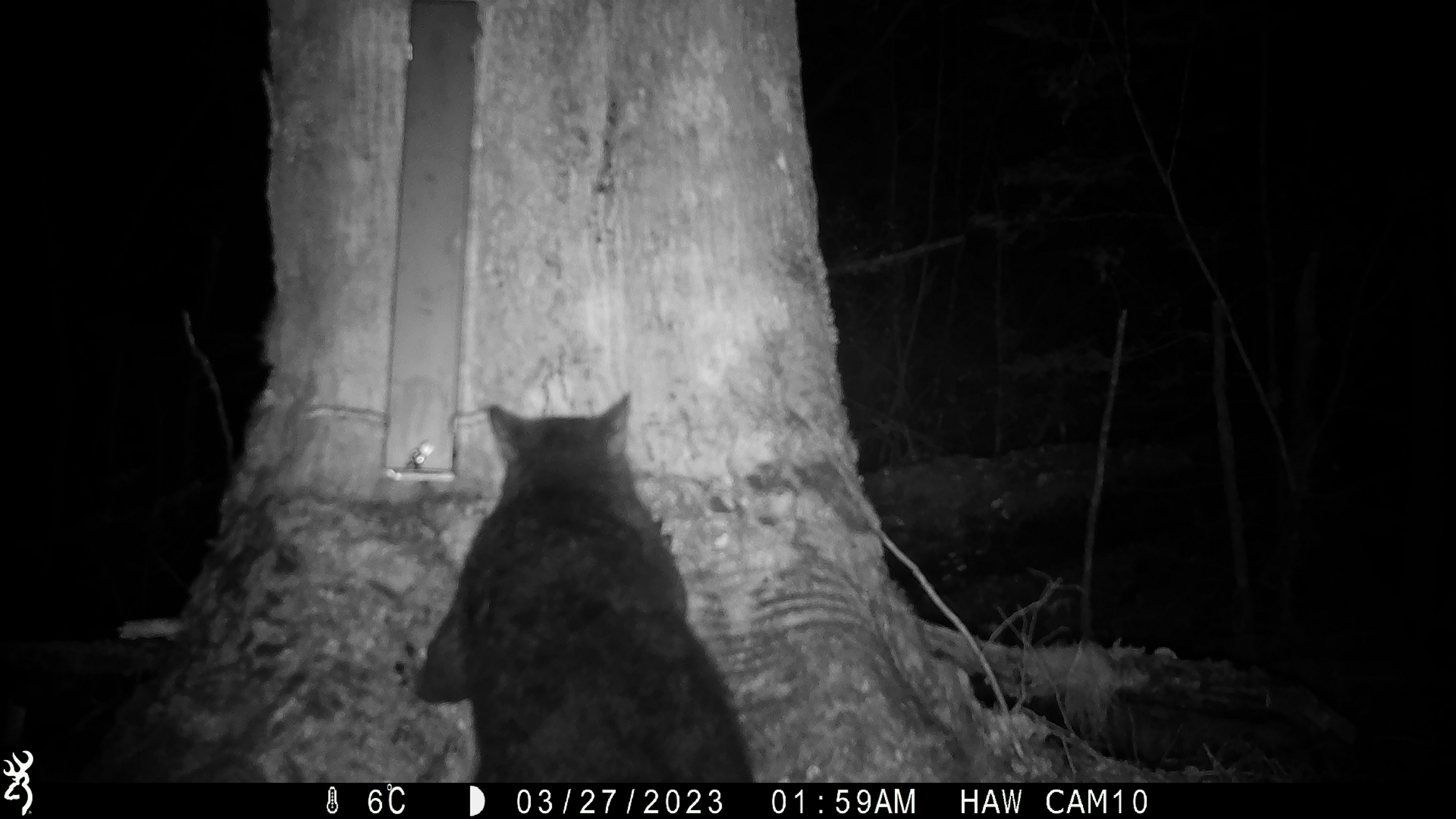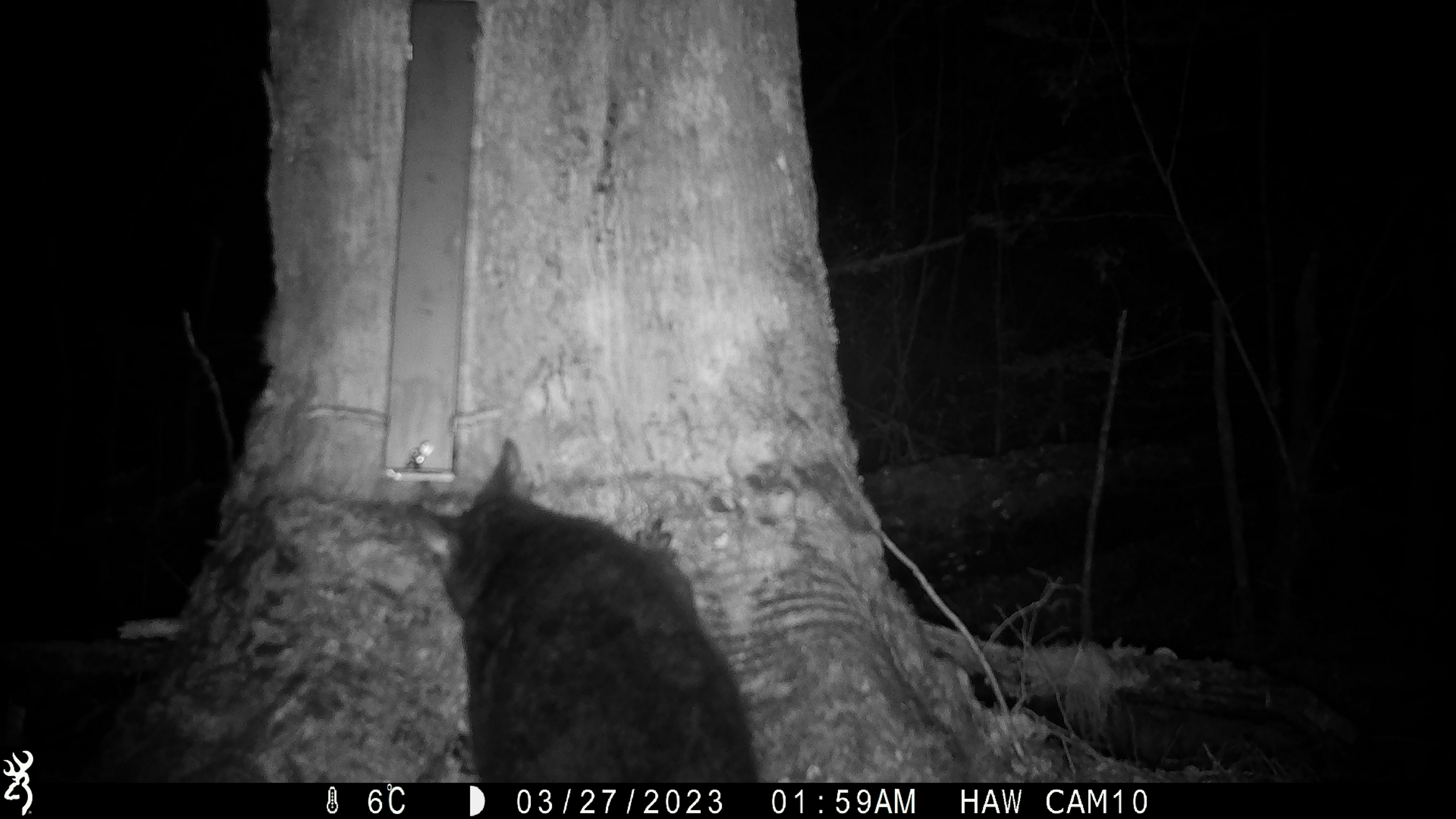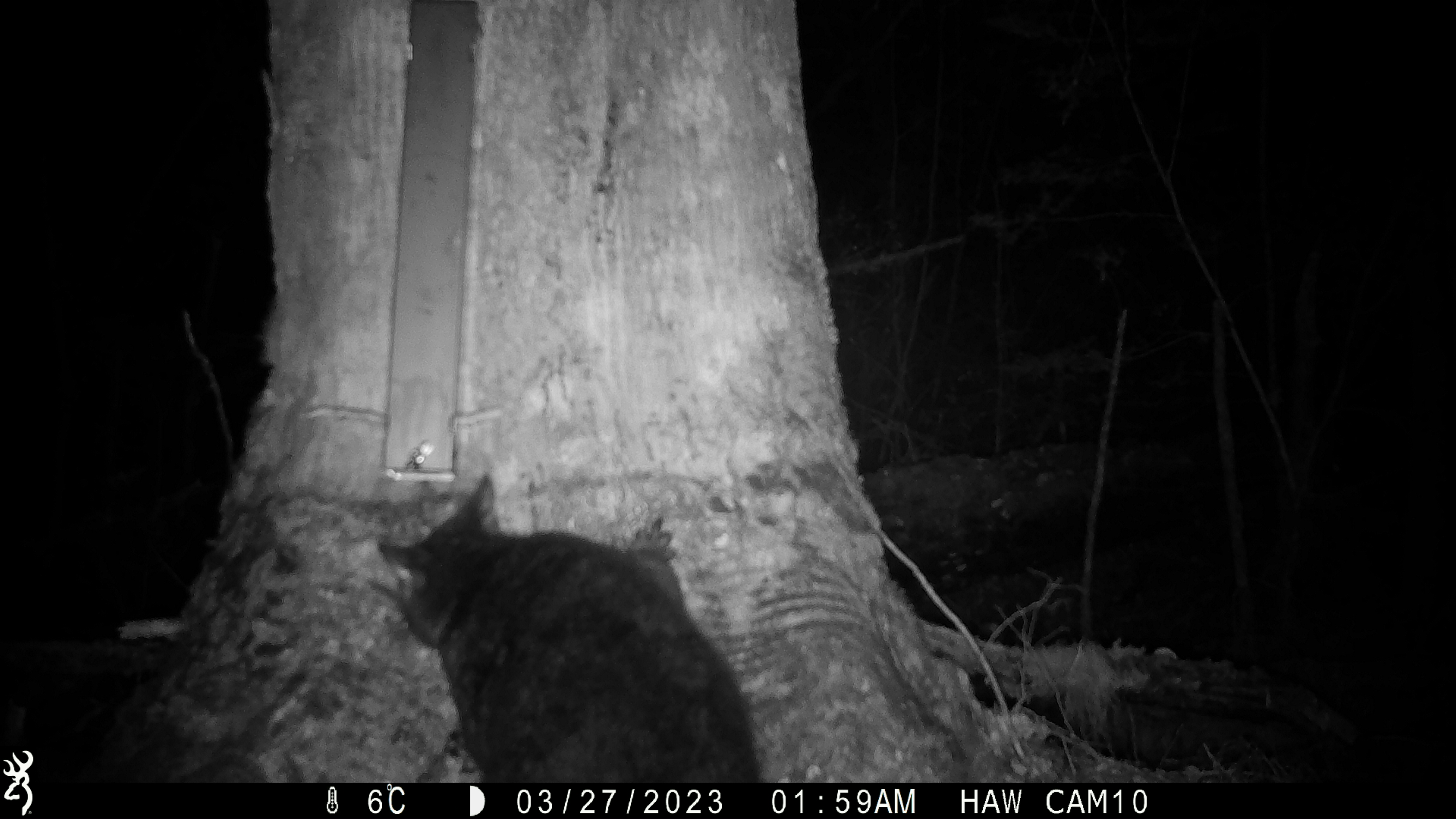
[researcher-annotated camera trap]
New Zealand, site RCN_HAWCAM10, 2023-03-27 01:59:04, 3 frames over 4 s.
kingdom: Animalia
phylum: Chordata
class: Mammalia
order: Diprotodontia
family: Phalangeridae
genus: Trichosurus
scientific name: Trichosurus vulpecula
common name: common brushtail possum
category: possum